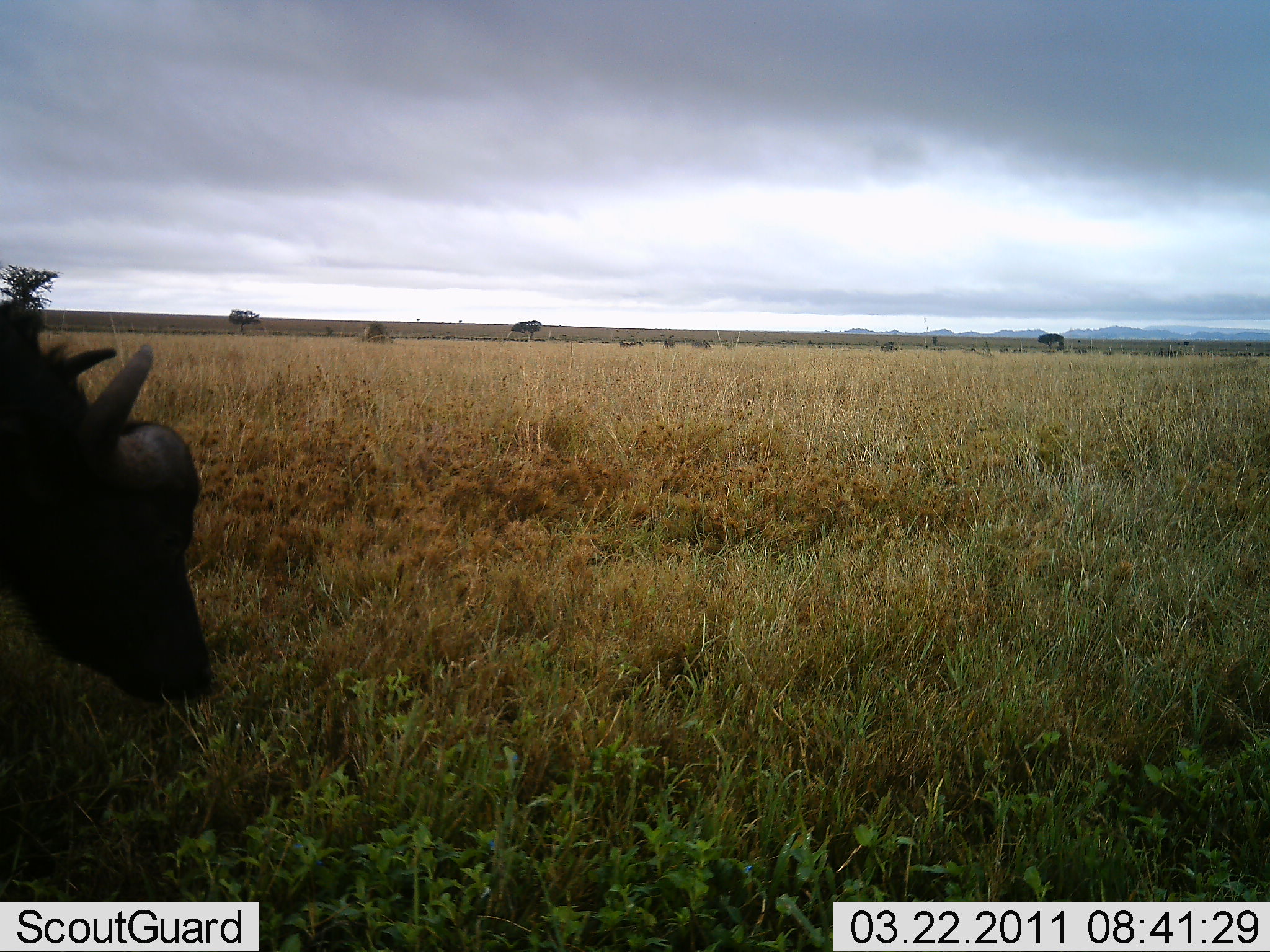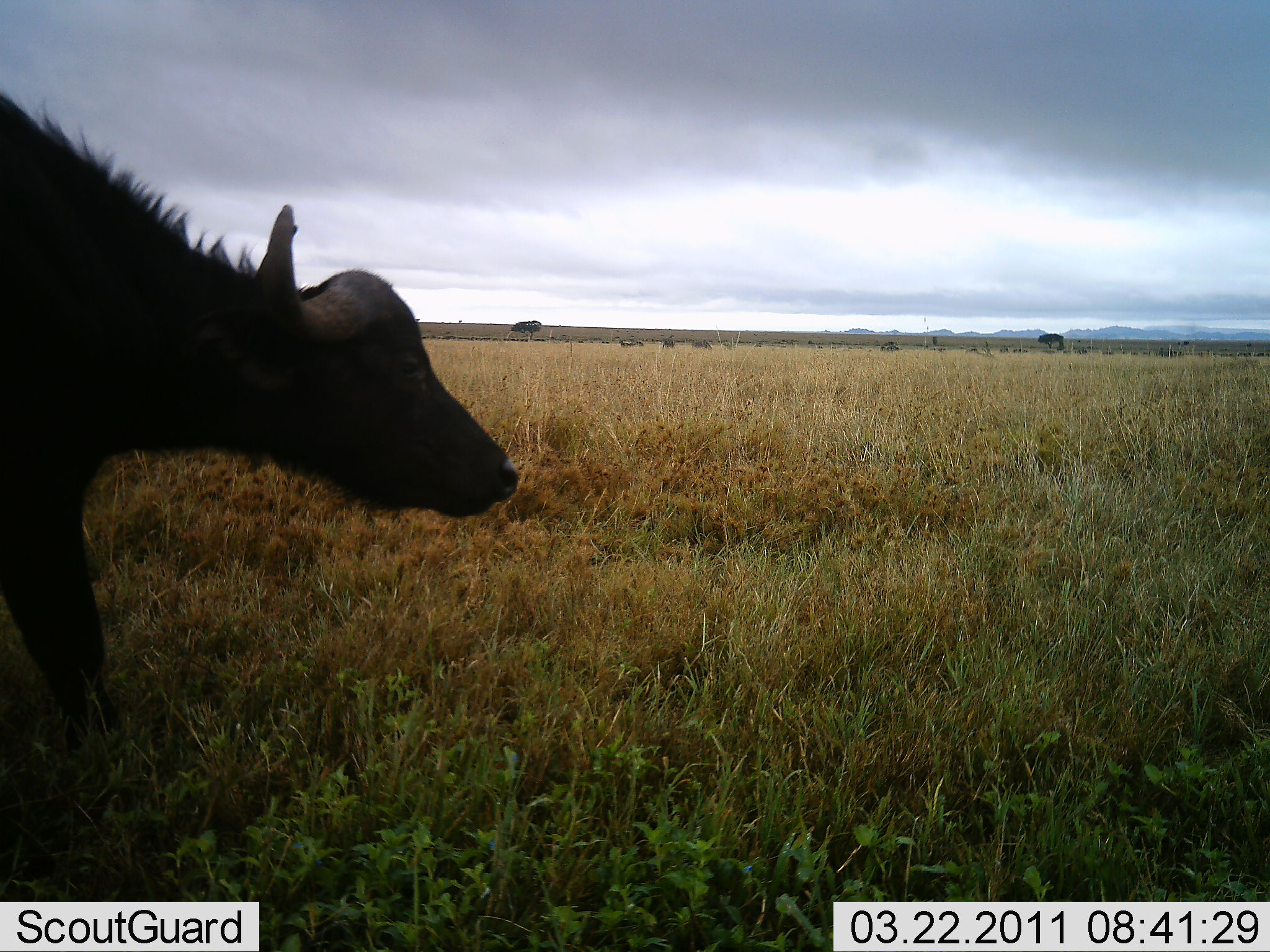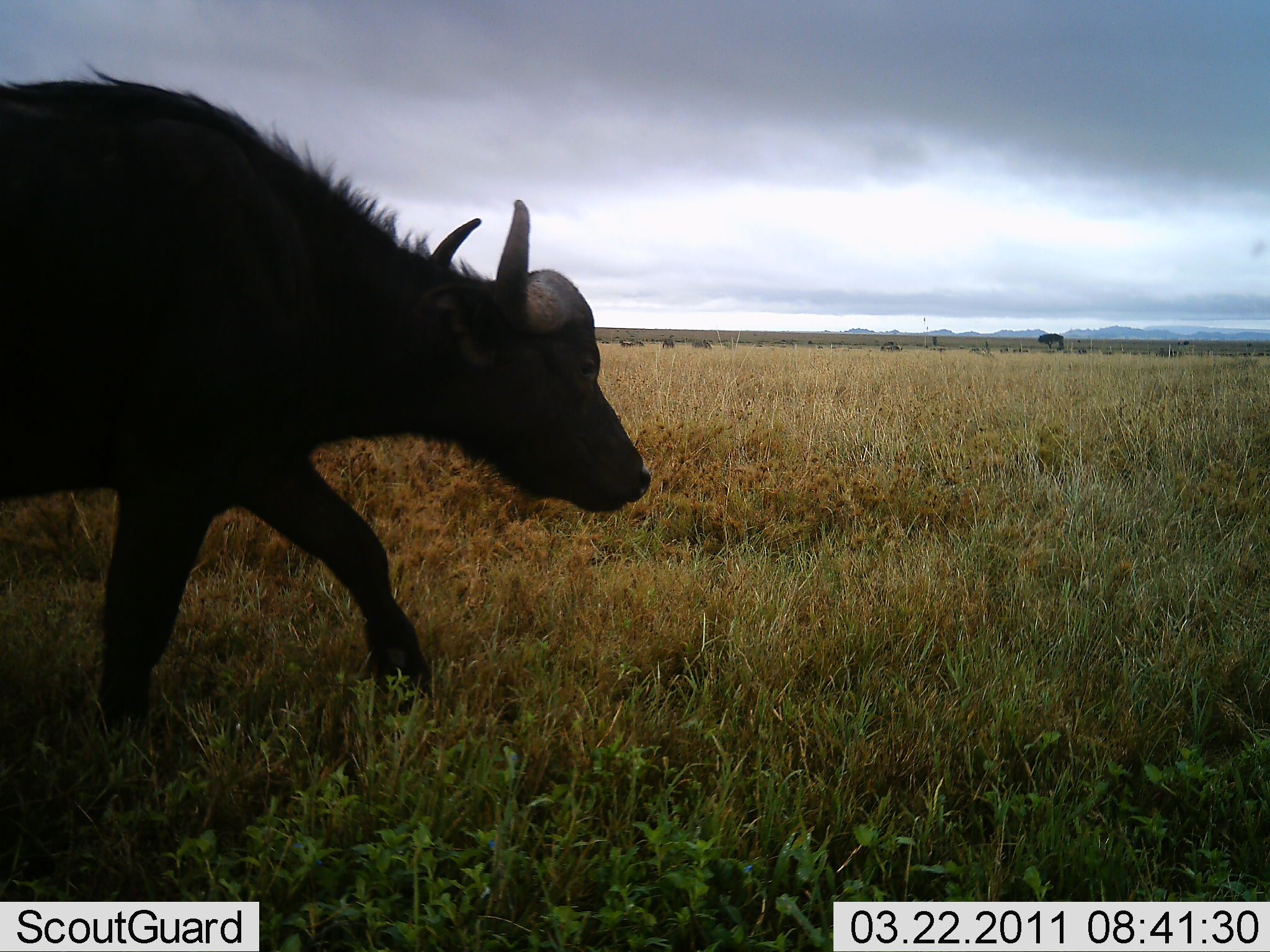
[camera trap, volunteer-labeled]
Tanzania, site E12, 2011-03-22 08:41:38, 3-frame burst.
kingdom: Animalia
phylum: Chordata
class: Mammalia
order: Artiodactyla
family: Bovidae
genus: Syncerus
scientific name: Syncerus caffer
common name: cape buffalo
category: buffalo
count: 1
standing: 8%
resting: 0%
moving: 92%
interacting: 0%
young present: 0%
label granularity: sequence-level